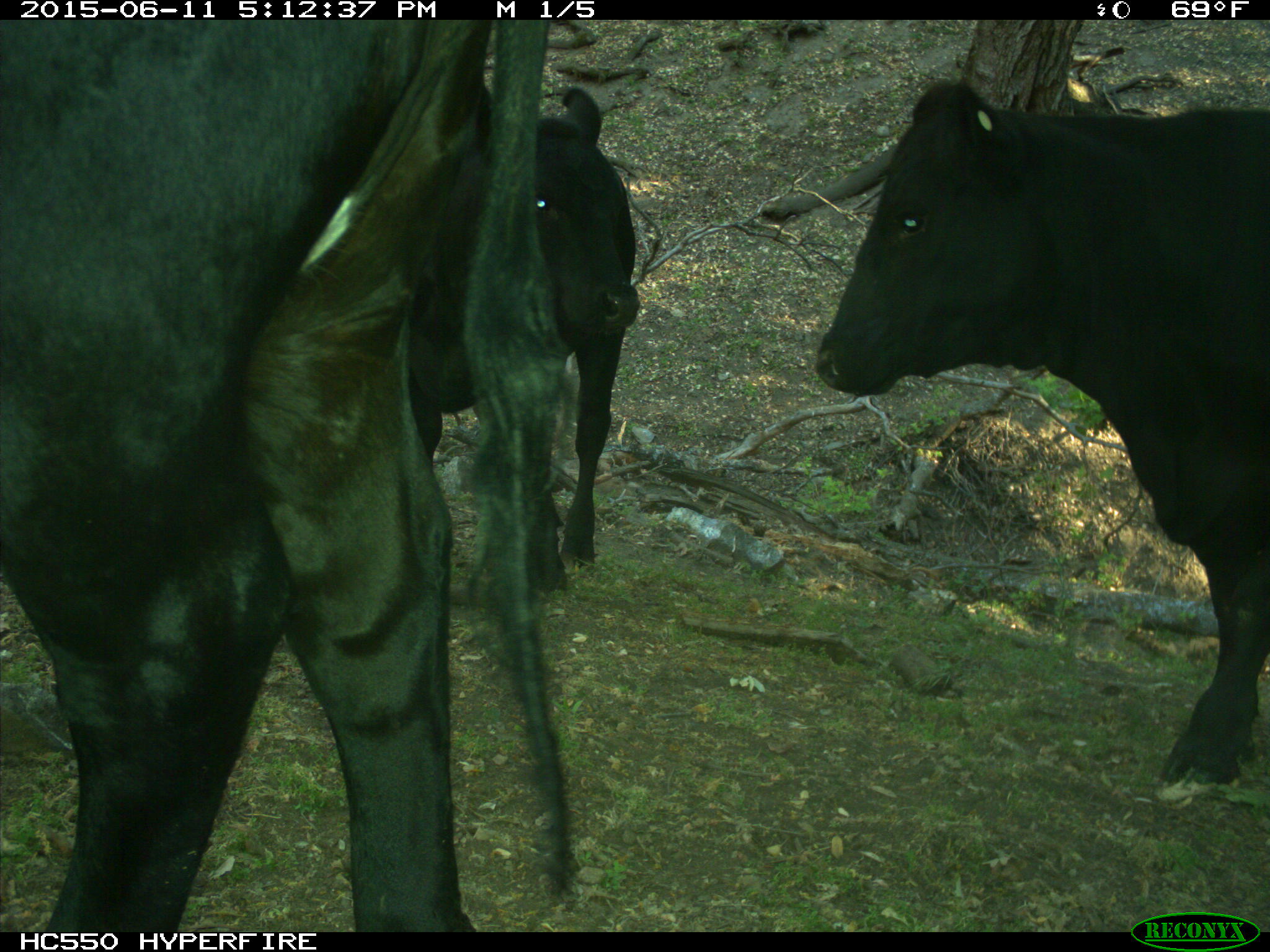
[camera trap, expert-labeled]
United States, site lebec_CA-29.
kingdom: Animalia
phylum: Chordata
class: Mammalia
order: Artiodactyla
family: Bovidae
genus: Bos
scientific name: Bos taurus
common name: domestic cow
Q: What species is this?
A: Bos taurus (domestic cow).